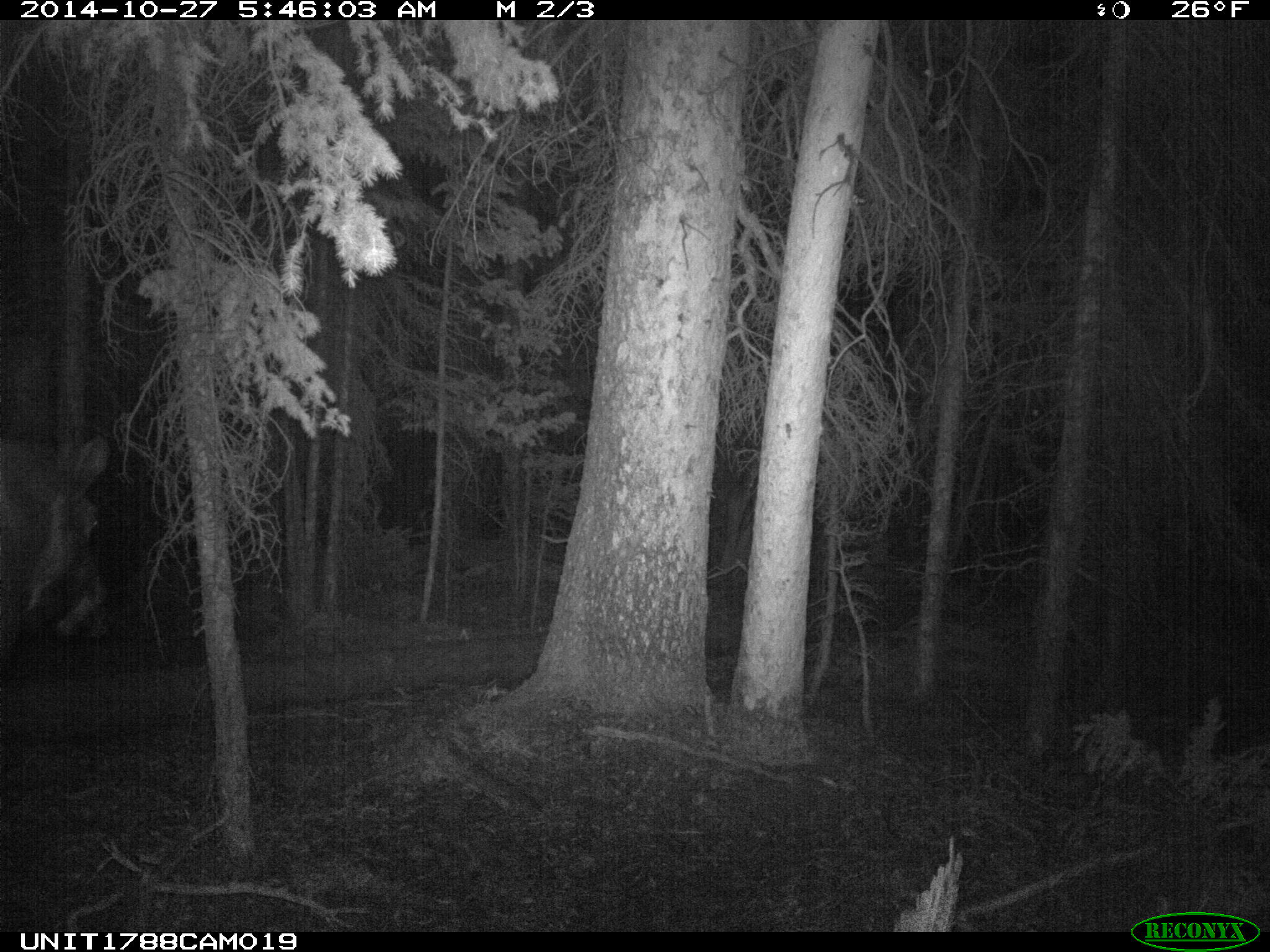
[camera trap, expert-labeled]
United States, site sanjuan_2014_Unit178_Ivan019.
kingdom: Animalia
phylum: Chordata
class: Mammalia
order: Artiodactyla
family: Cervidae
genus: Alces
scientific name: Alces alces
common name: moose